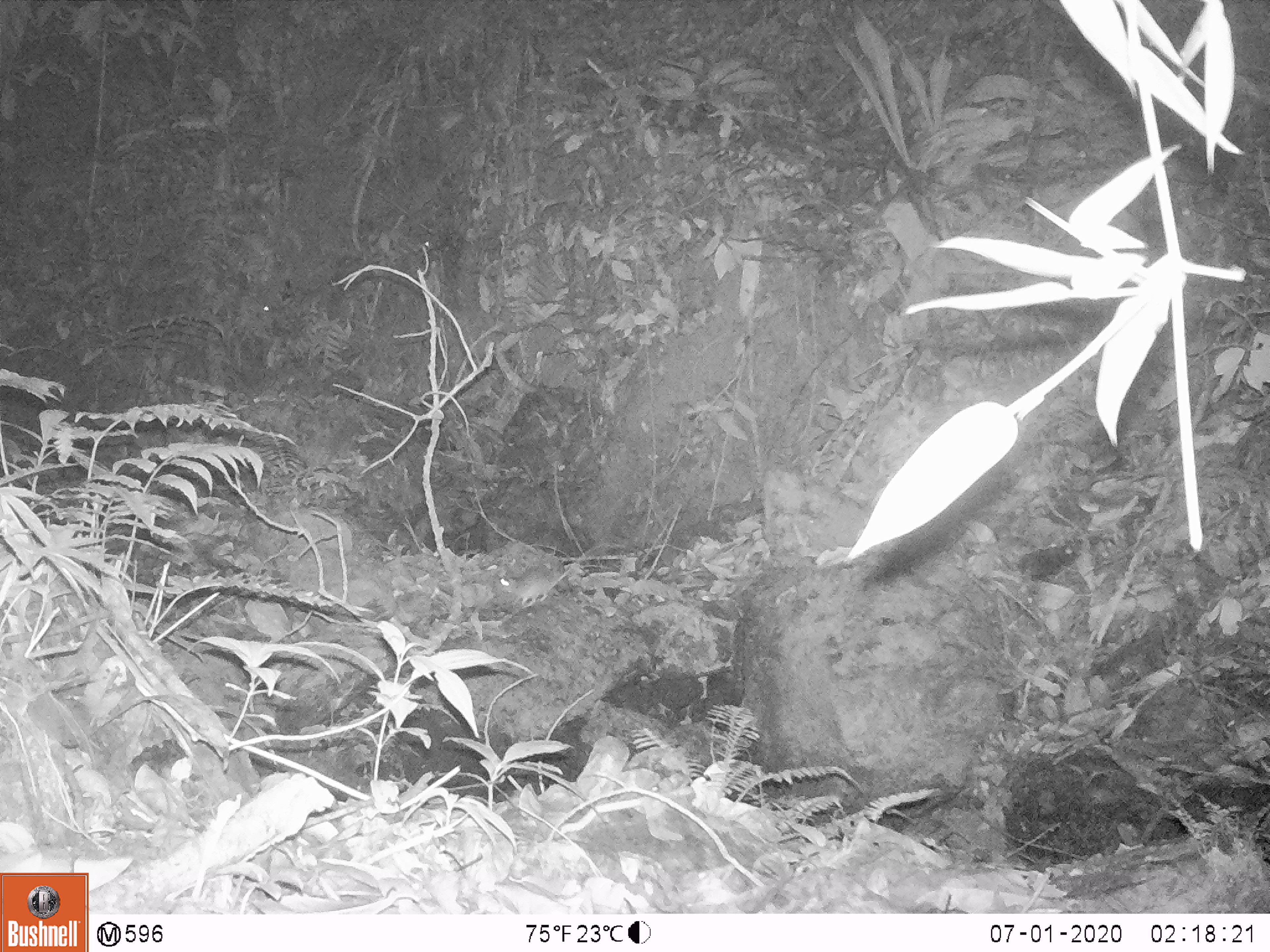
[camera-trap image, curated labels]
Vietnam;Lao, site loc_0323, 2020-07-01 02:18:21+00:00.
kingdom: Animalia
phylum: Chordata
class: Mammalia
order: Rodentia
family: Muridae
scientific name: Muridae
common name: old-world mice and rats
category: unidentified murid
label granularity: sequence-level